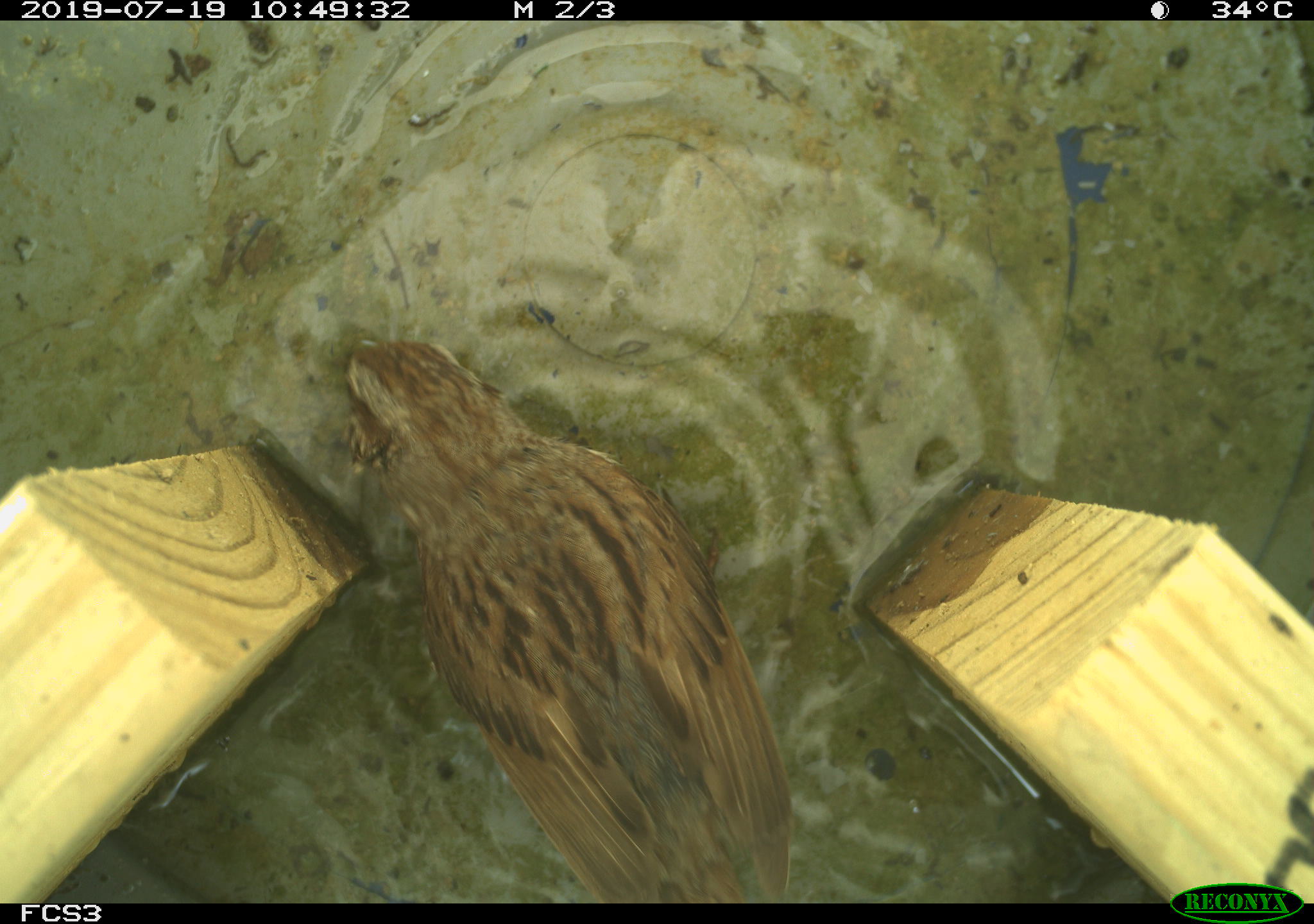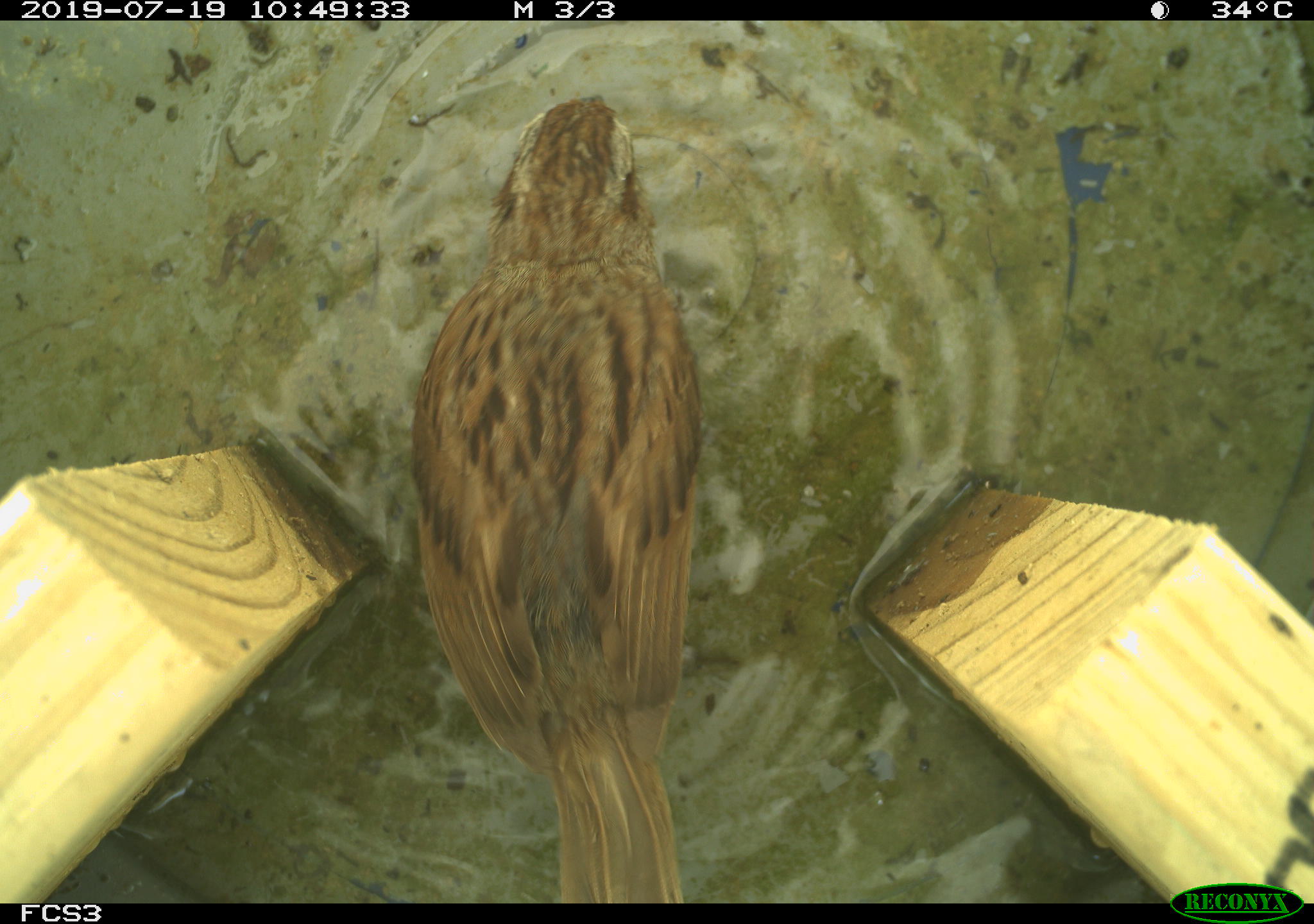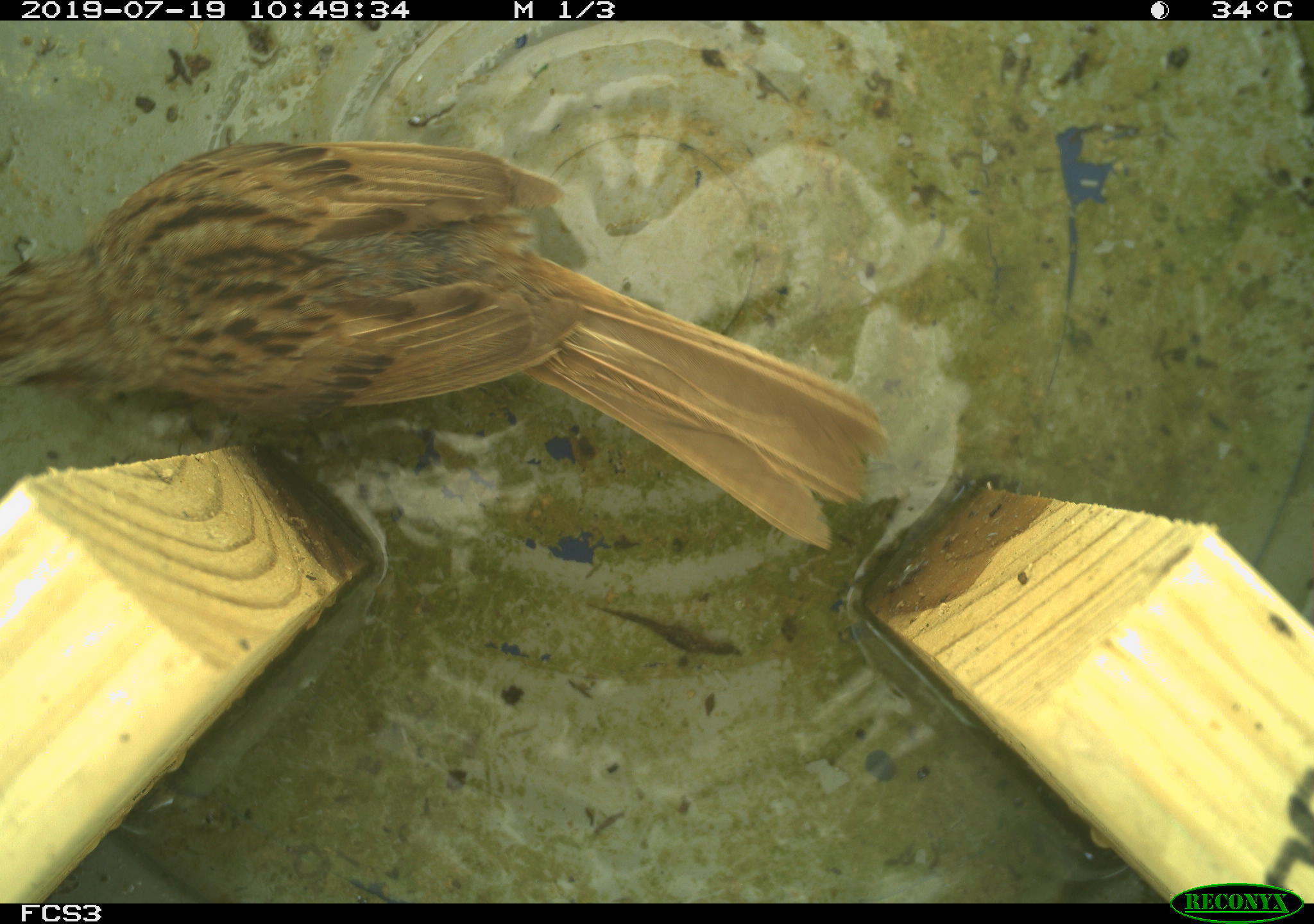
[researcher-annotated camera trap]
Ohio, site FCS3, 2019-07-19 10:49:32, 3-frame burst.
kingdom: Animalia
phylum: Chordata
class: Aves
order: Passeriformes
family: Passerellidae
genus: Melospiza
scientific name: Melospiza melodia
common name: song sparrow